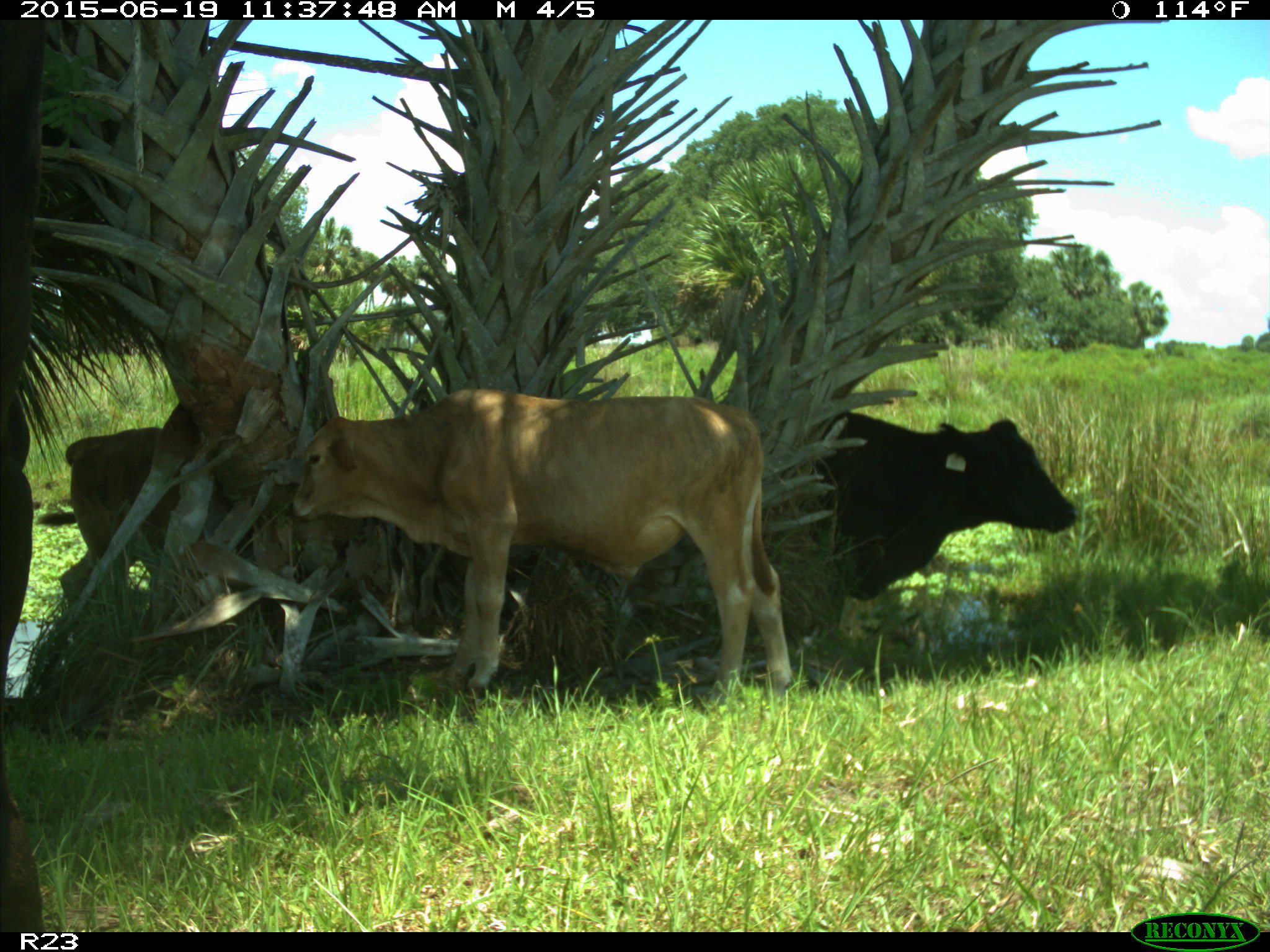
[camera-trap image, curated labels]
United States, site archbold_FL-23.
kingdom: Animalia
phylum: Chordata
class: Mammalia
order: Artiodactyla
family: Bovidae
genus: Bos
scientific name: Bos taurus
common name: domestic cow